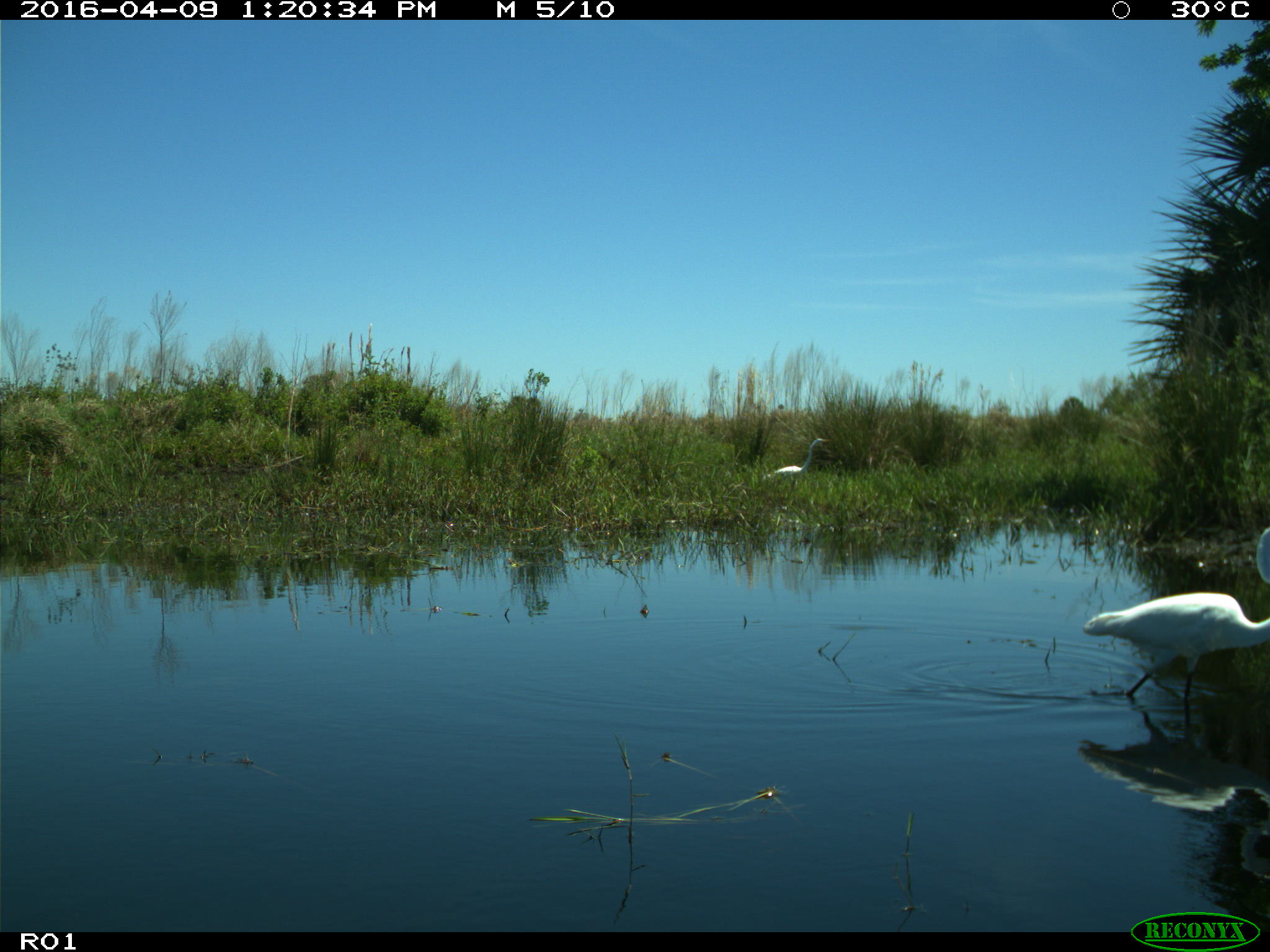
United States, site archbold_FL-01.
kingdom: Animalia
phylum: Chordata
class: Aves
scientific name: Aves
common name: birds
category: unidentified bird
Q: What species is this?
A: Unidentified bird (birds) (Aves).